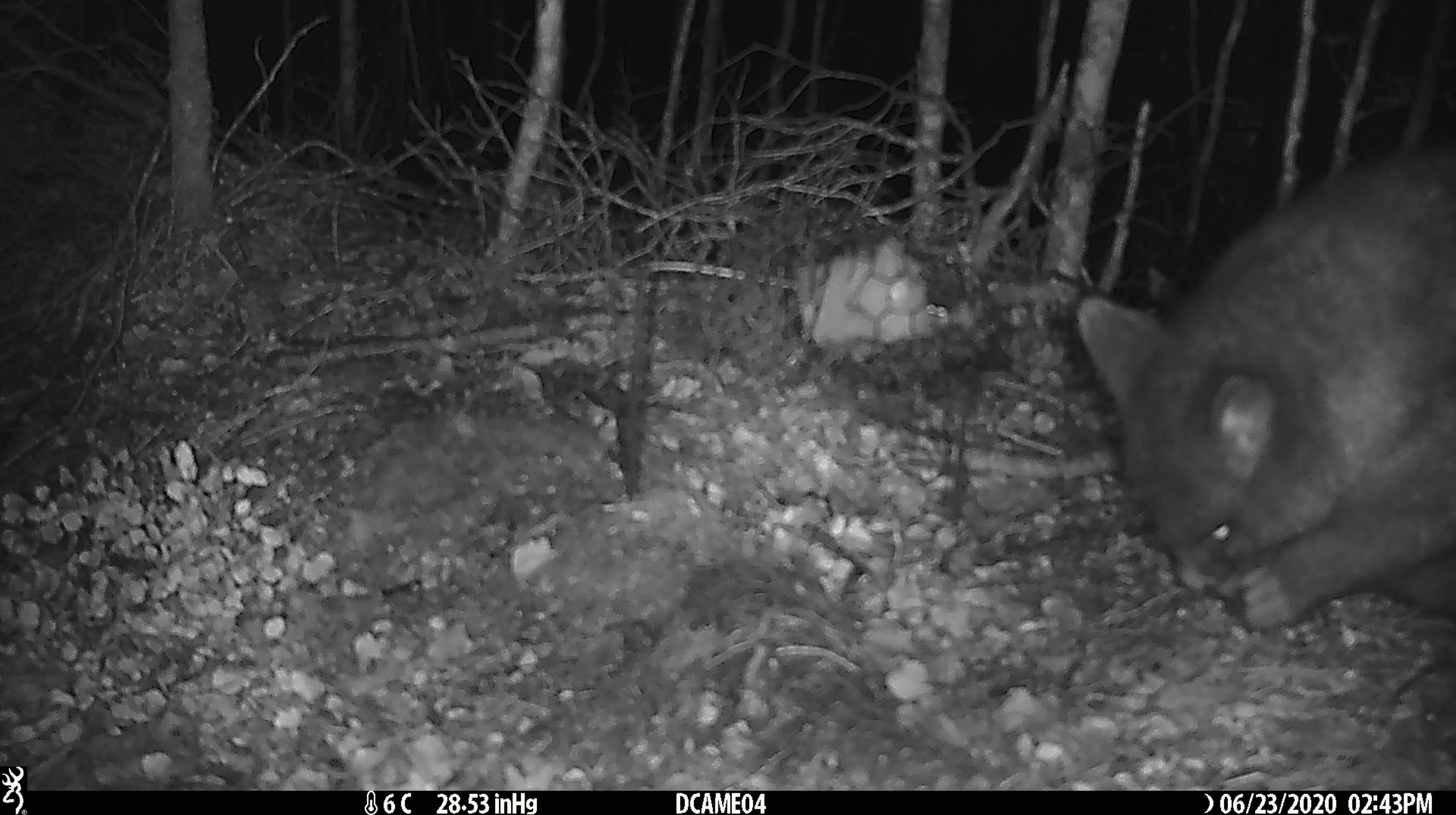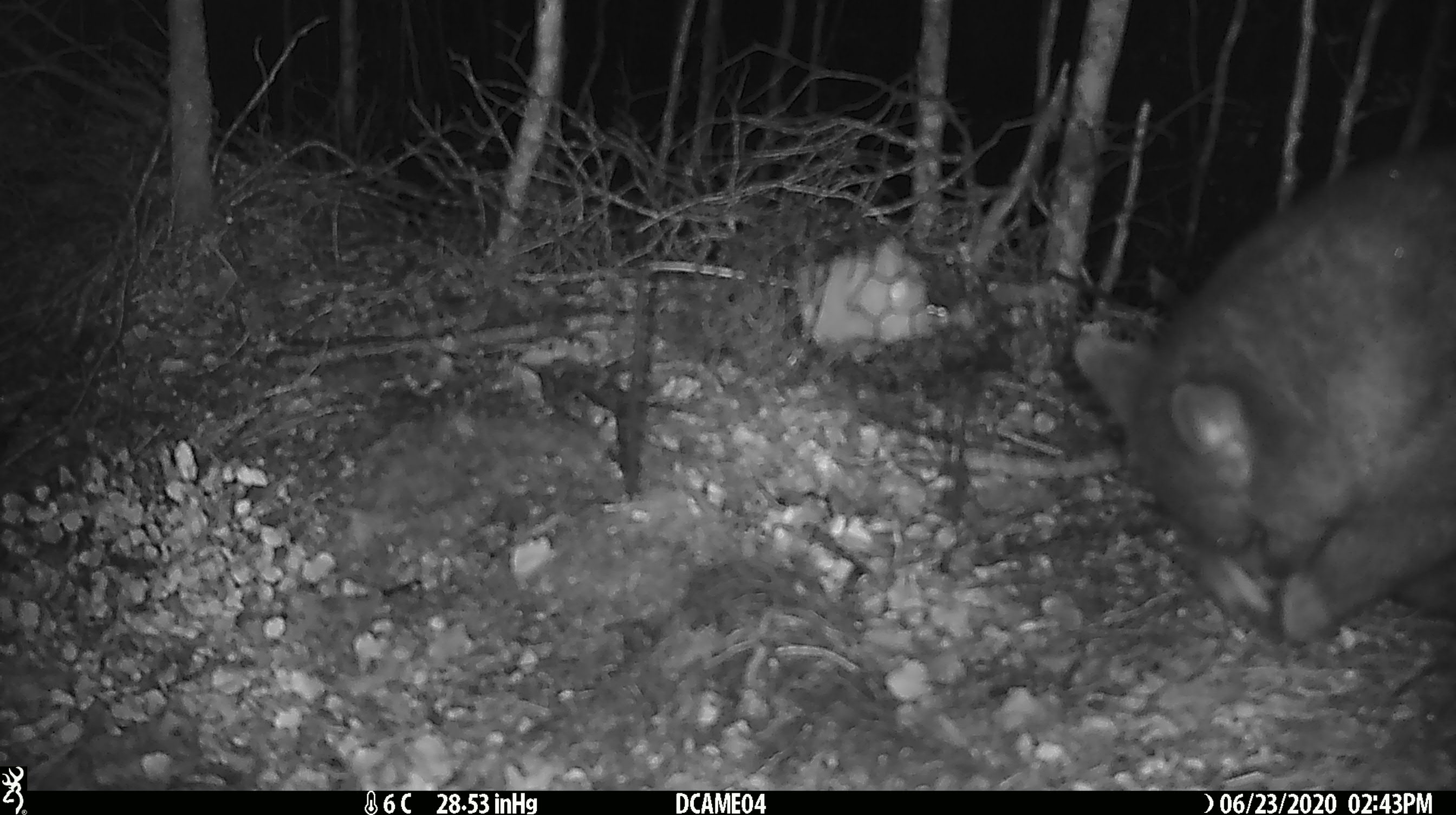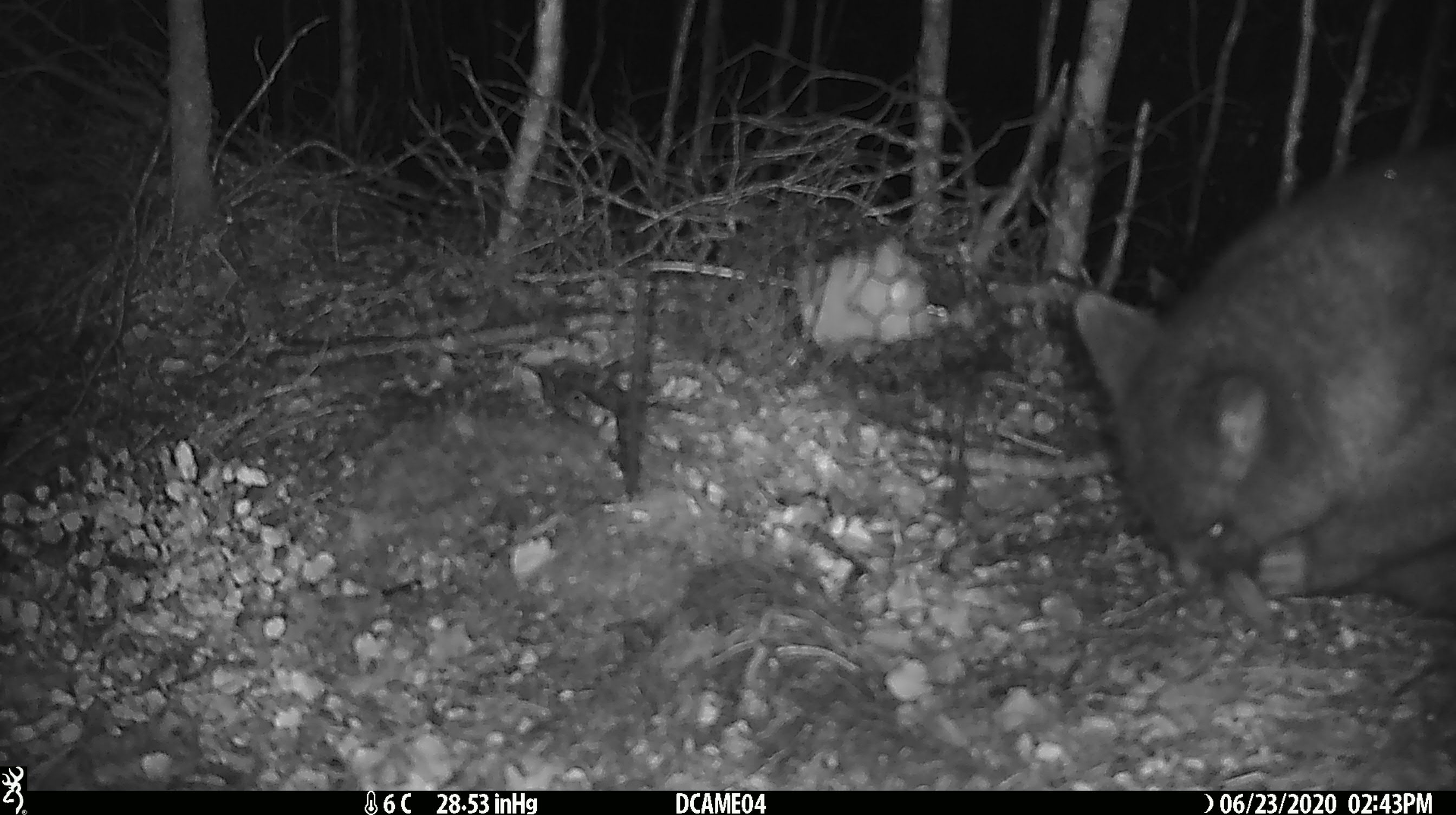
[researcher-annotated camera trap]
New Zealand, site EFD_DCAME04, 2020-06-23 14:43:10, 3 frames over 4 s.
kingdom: Animalia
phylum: Chordata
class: Mammalia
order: Diprotodontia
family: Phalangeridae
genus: Trichosurus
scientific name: Trichosurus vulpecula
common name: common brushtail possum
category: possum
Possum (common brushtail possum) (Trichosurus vulpecula).